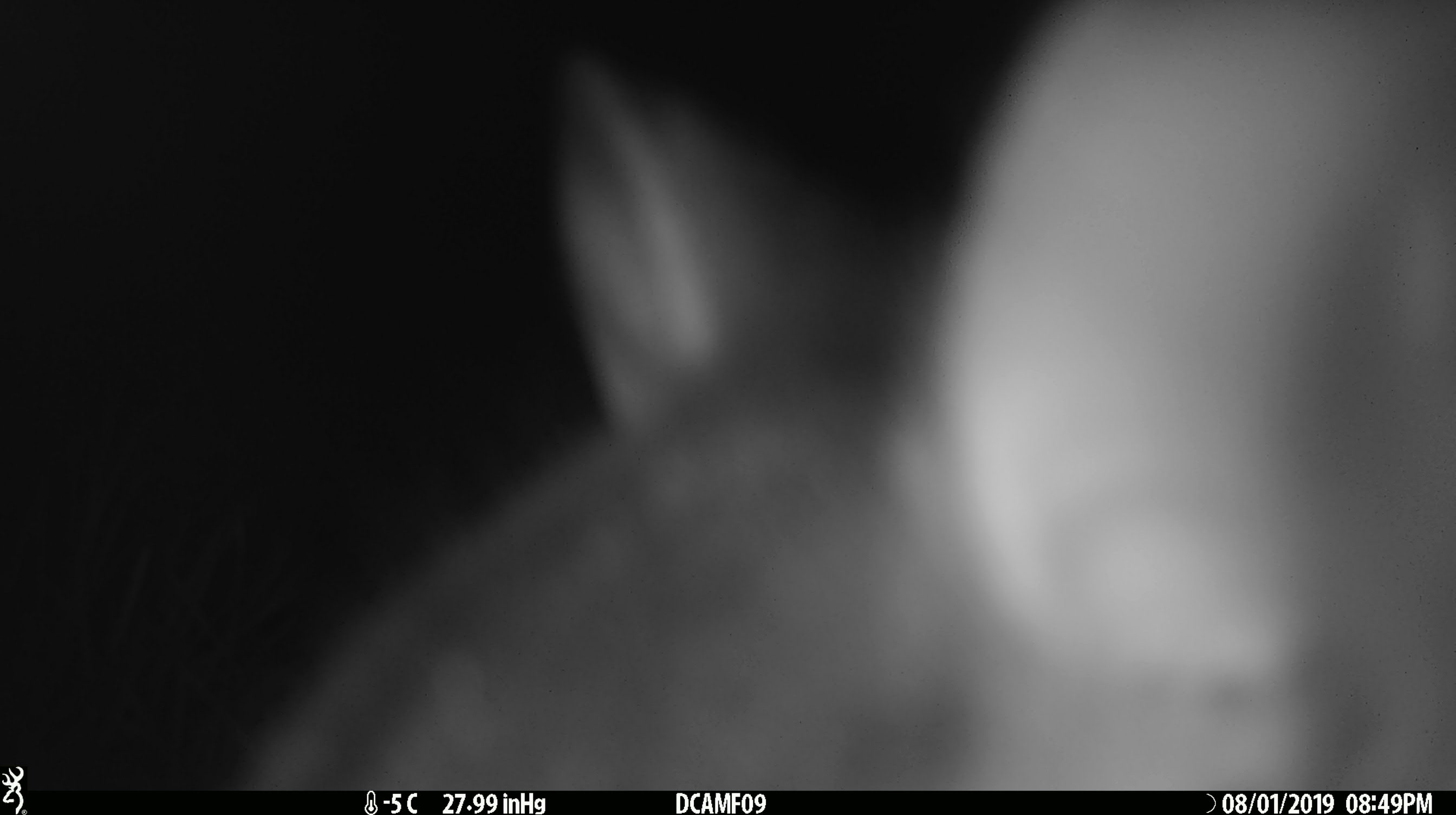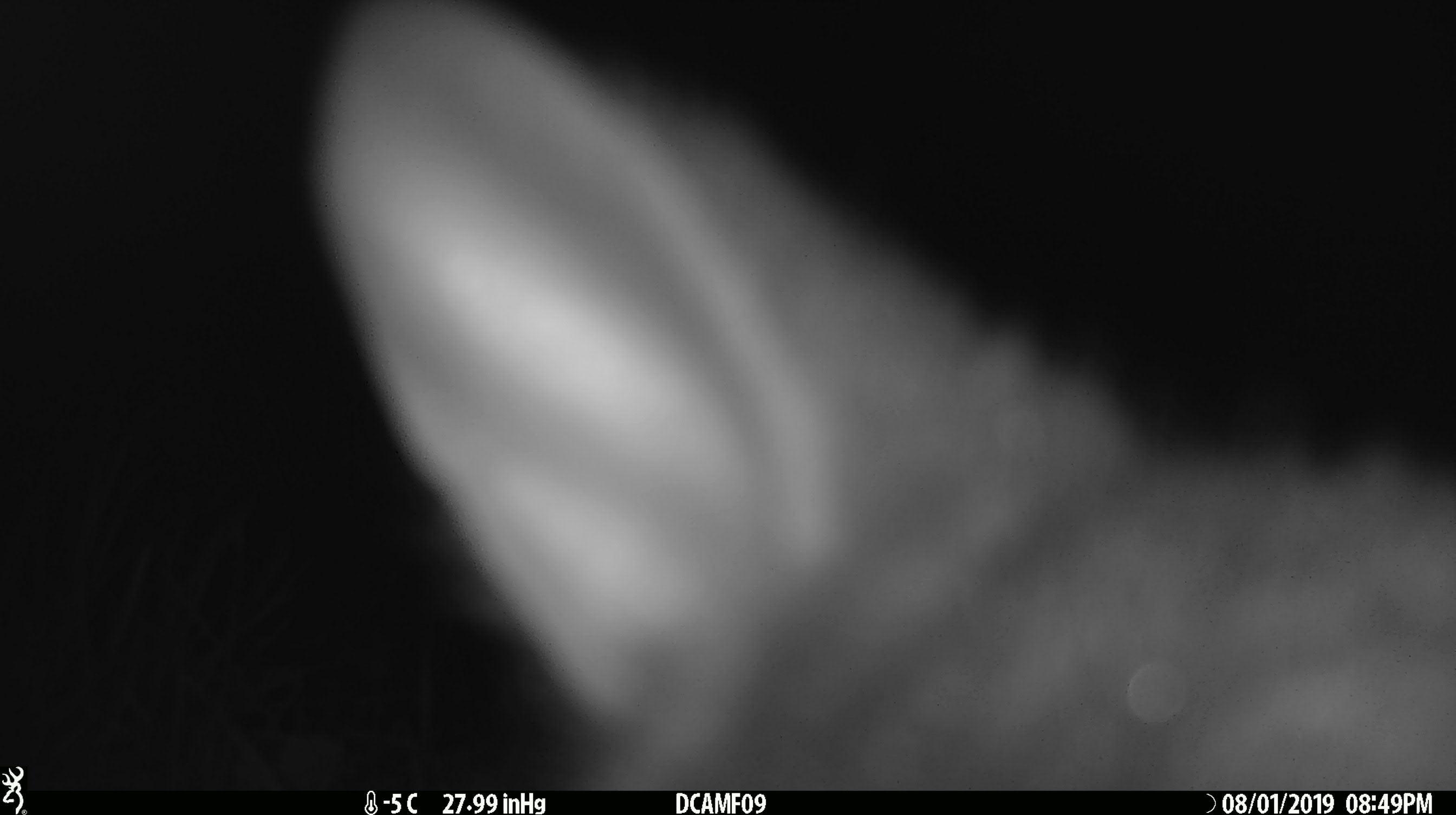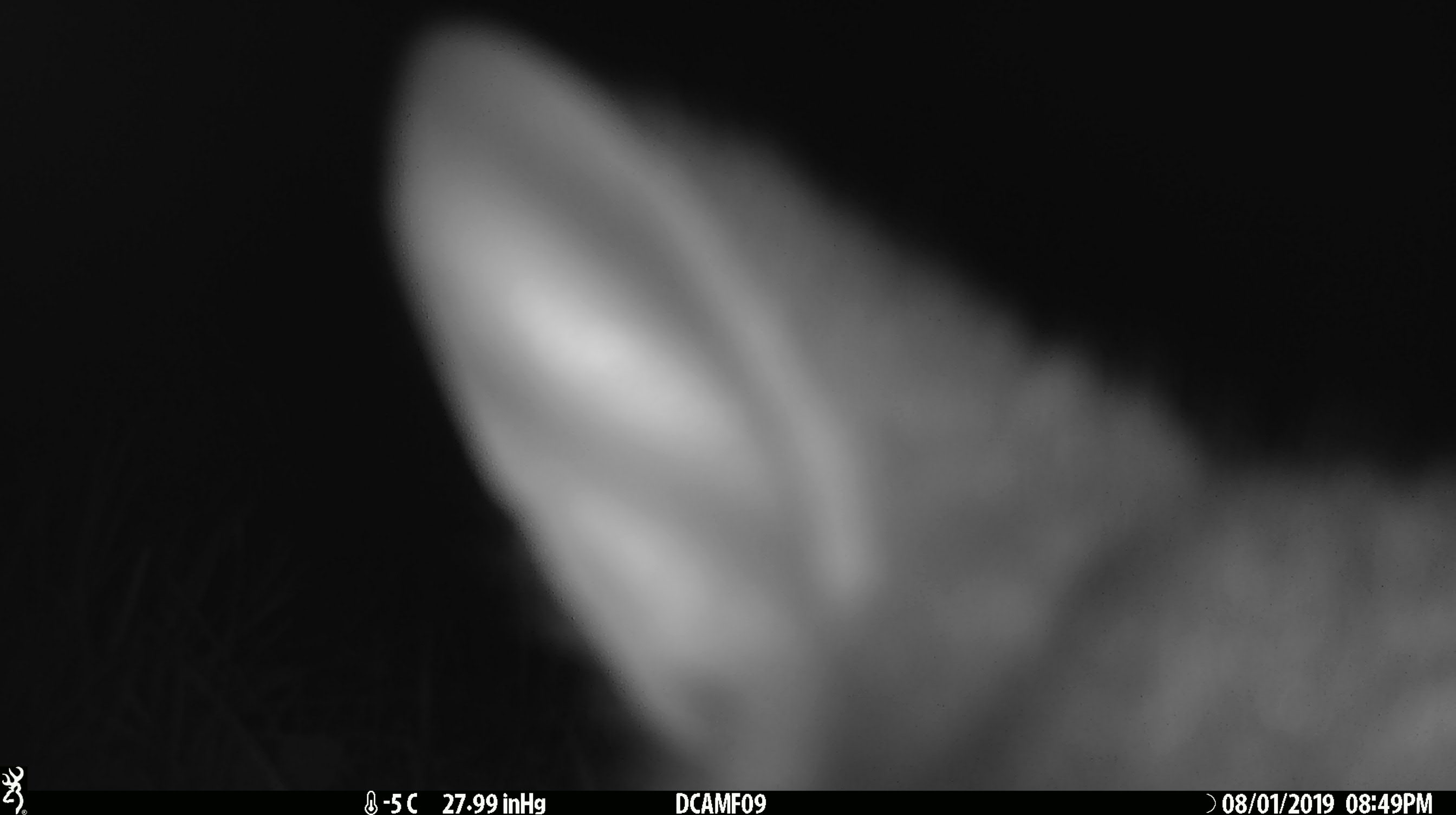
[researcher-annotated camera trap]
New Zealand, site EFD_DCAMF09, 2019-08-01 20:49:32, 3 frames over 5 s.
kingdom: Animalia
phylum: Chordata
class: Mammalia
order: Diprotodontia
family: Phalangeridae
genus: Trichosurus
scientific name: Trichosurus vulpecula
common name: common brushtail possum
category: possum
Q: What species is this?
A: Possum (common brushtail possum) (Trichosurus vulpecula).